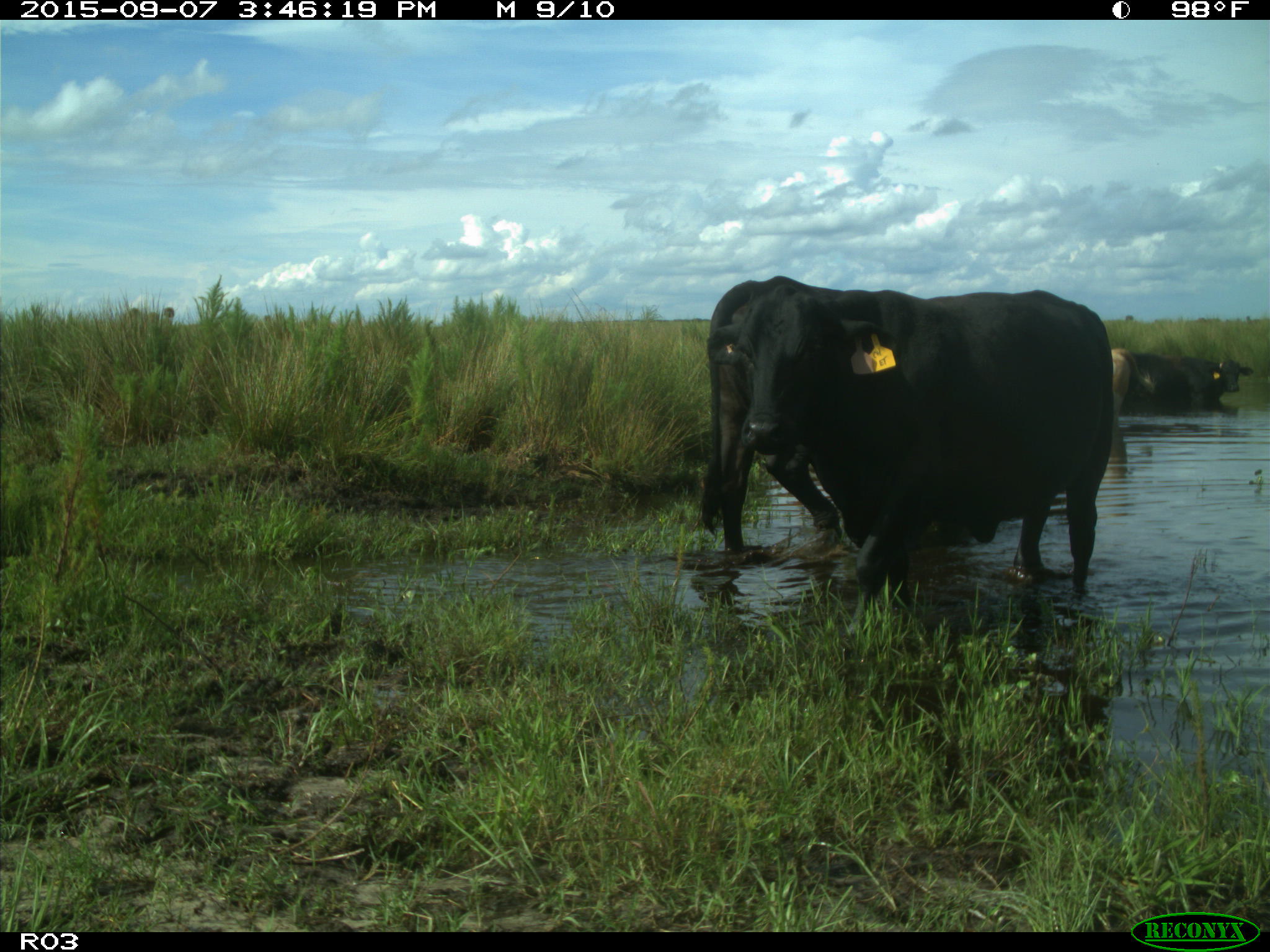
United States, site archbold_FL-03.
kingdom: Animalia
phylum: Chordata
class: Mammalia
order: Artiodactyla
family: Bovidae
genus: Bos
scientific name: Bos taurus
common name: domestic cow